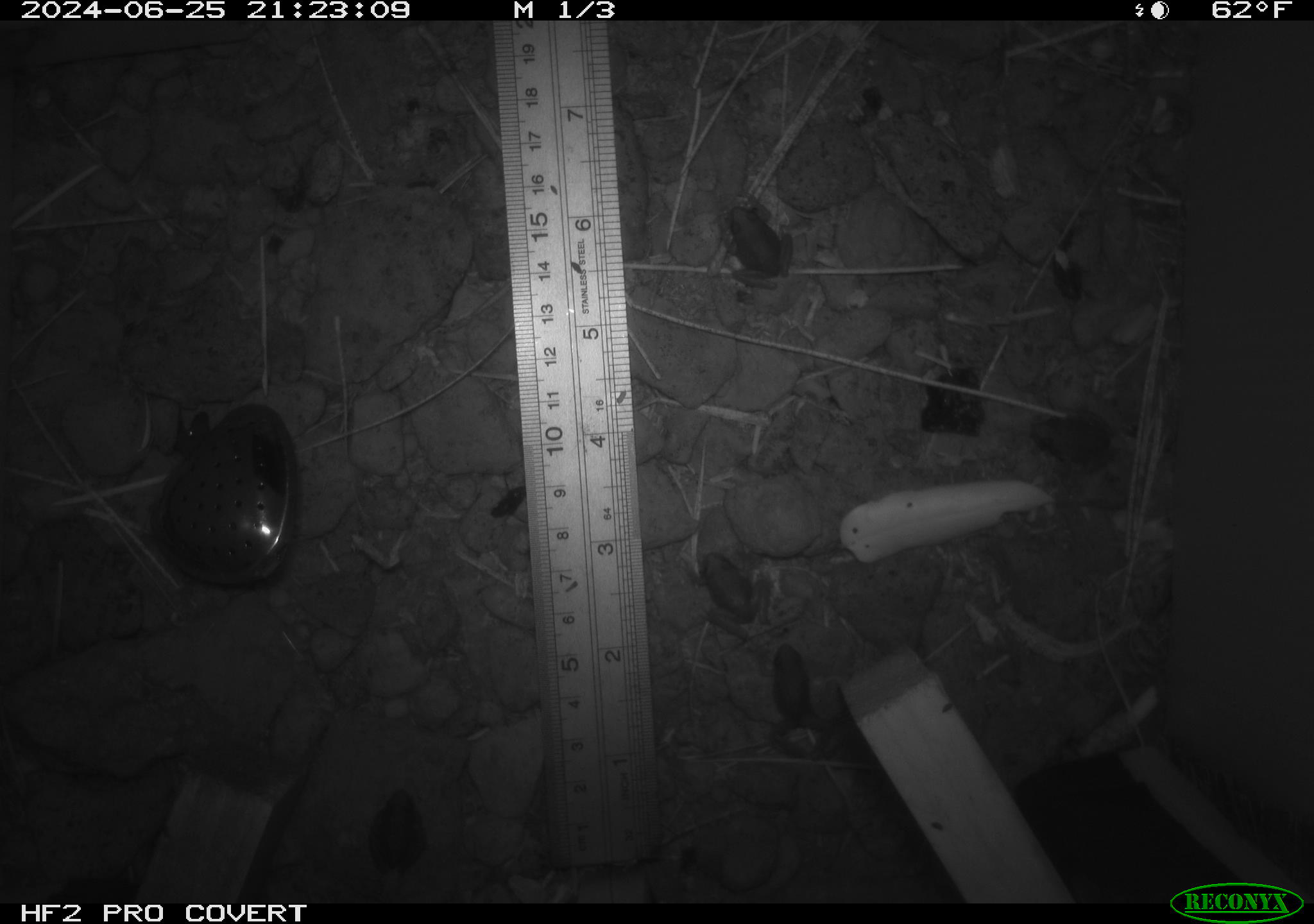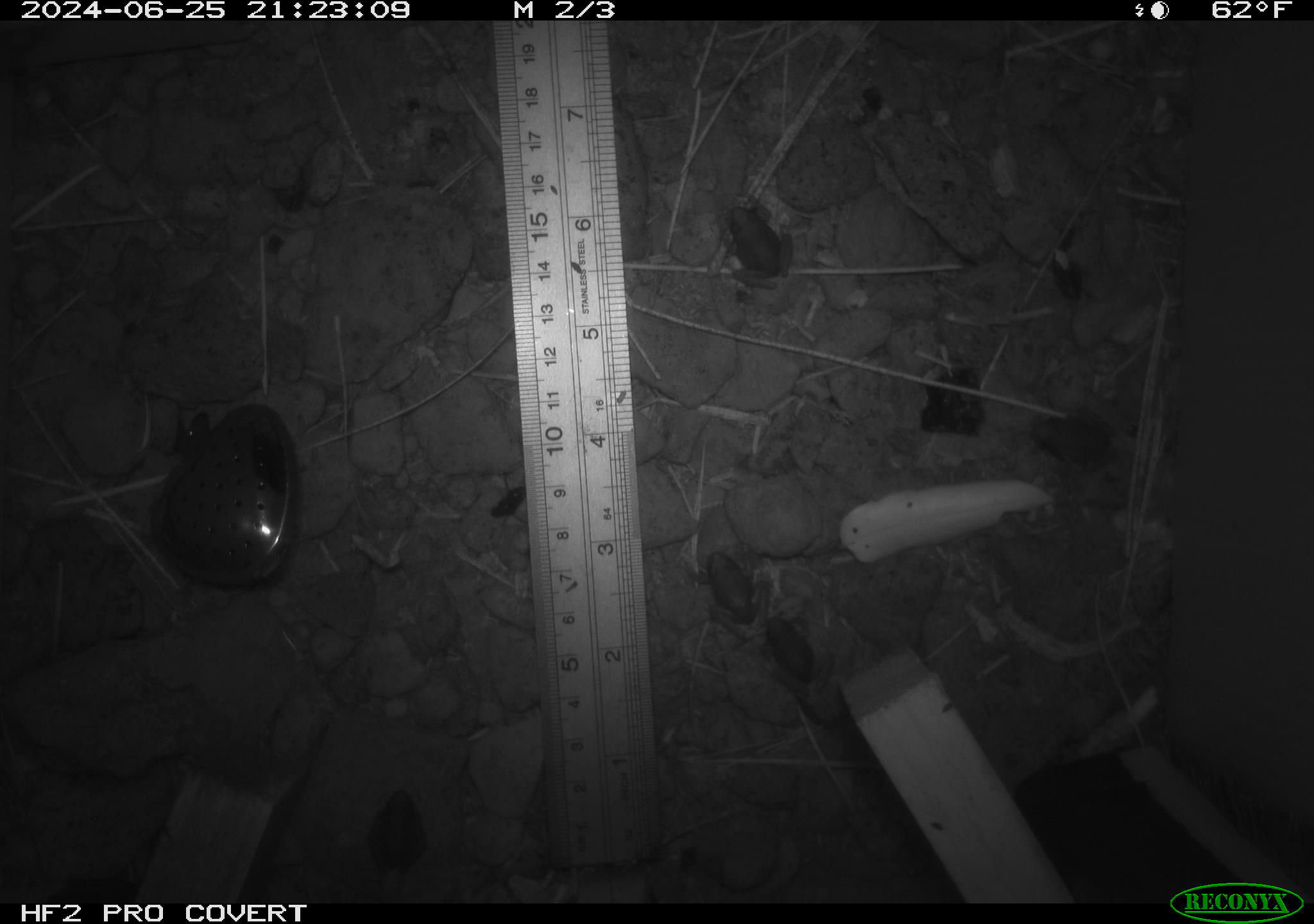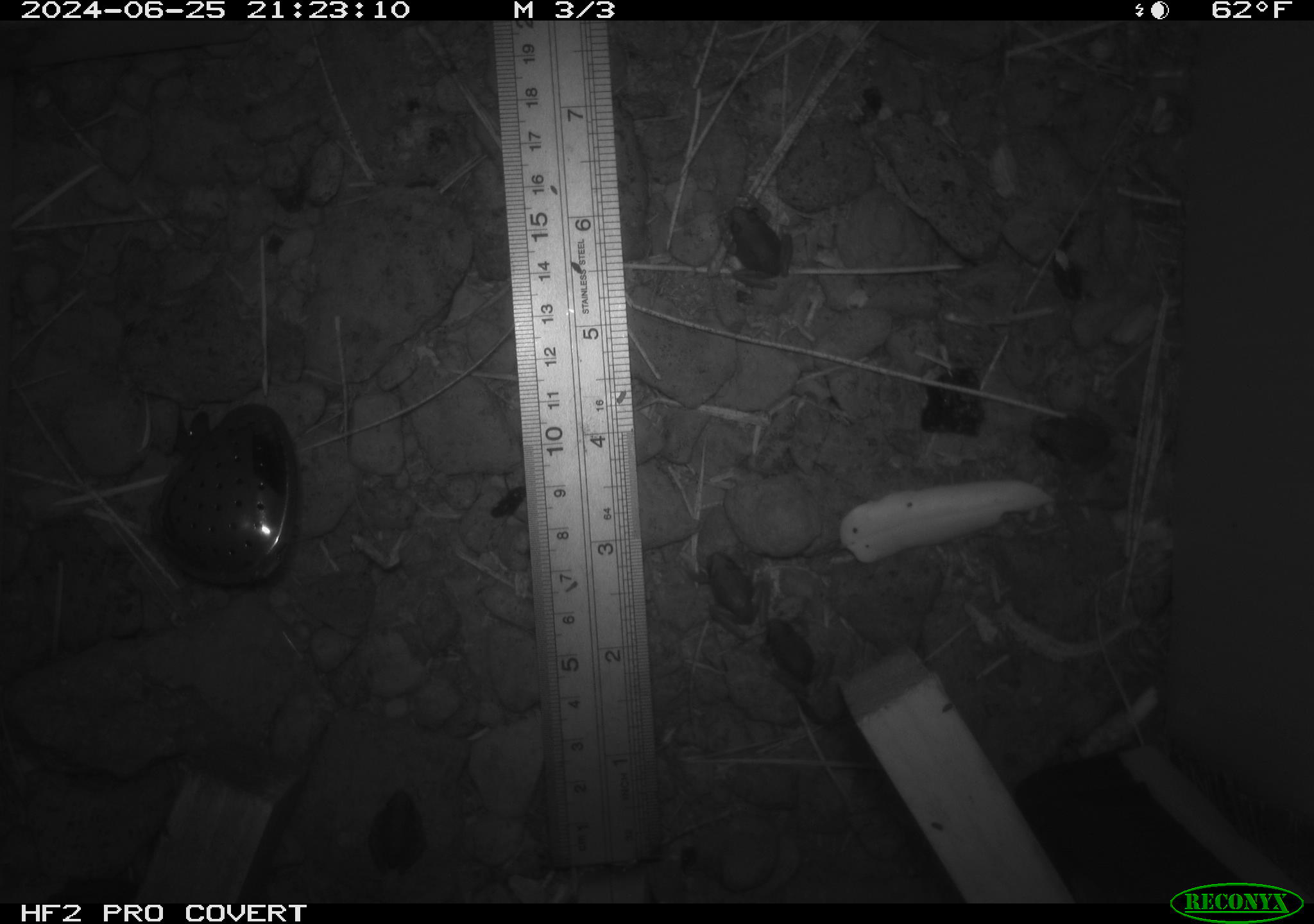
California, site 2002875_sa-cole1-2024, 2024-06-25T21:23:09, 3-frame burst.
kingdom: Animalia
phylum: Chordata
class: Amphibia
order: Anura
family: Hylidae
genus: Pseudacris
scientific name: Pseudacris regilla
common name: sierran treefrog